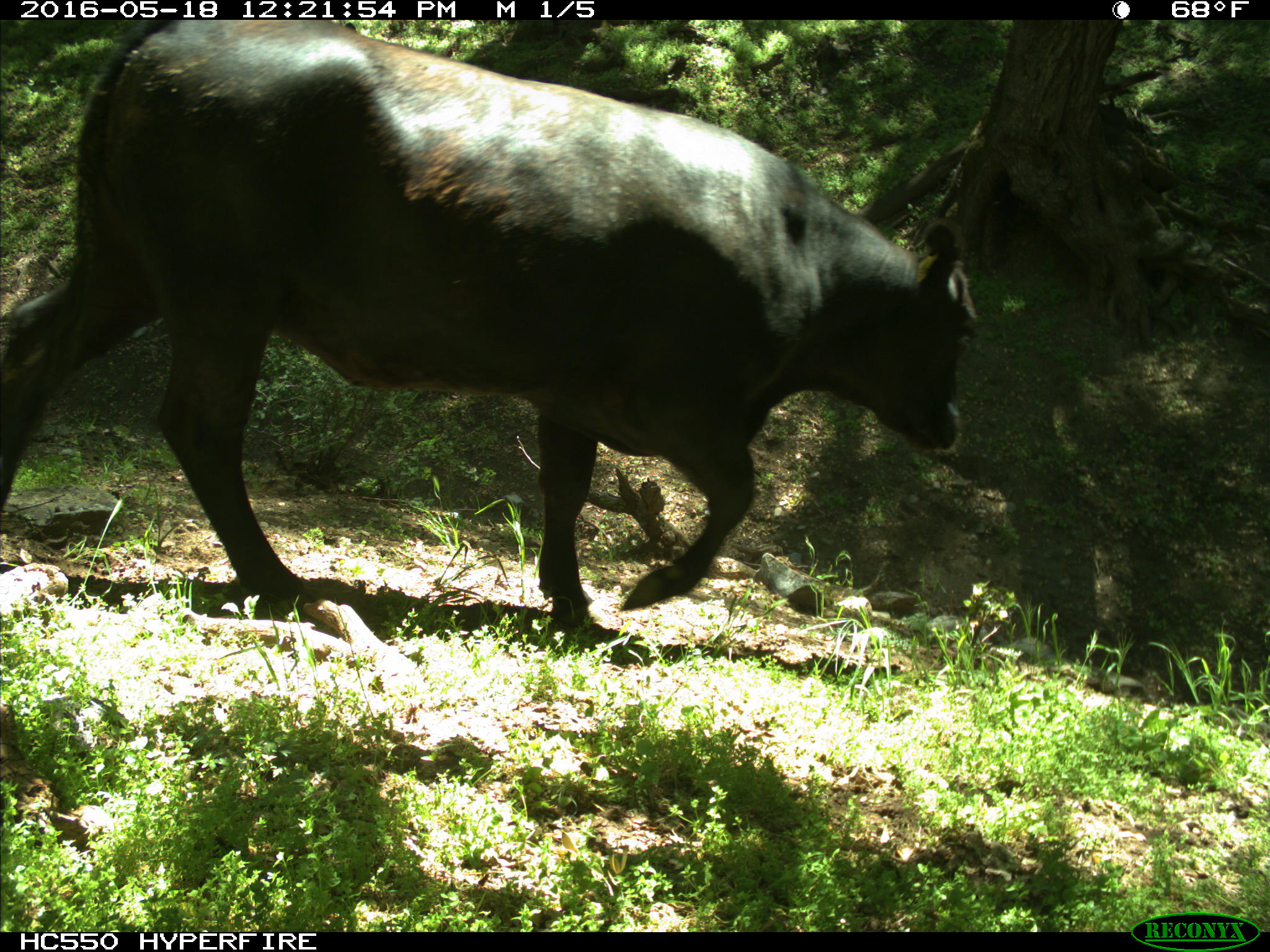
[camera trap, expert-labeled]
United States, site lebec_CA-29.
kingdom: Animalia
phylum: Chordata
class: Mammalia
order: Artiodactyla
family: Bovidae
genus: Bos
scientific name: Bos taurus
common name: domestic cow